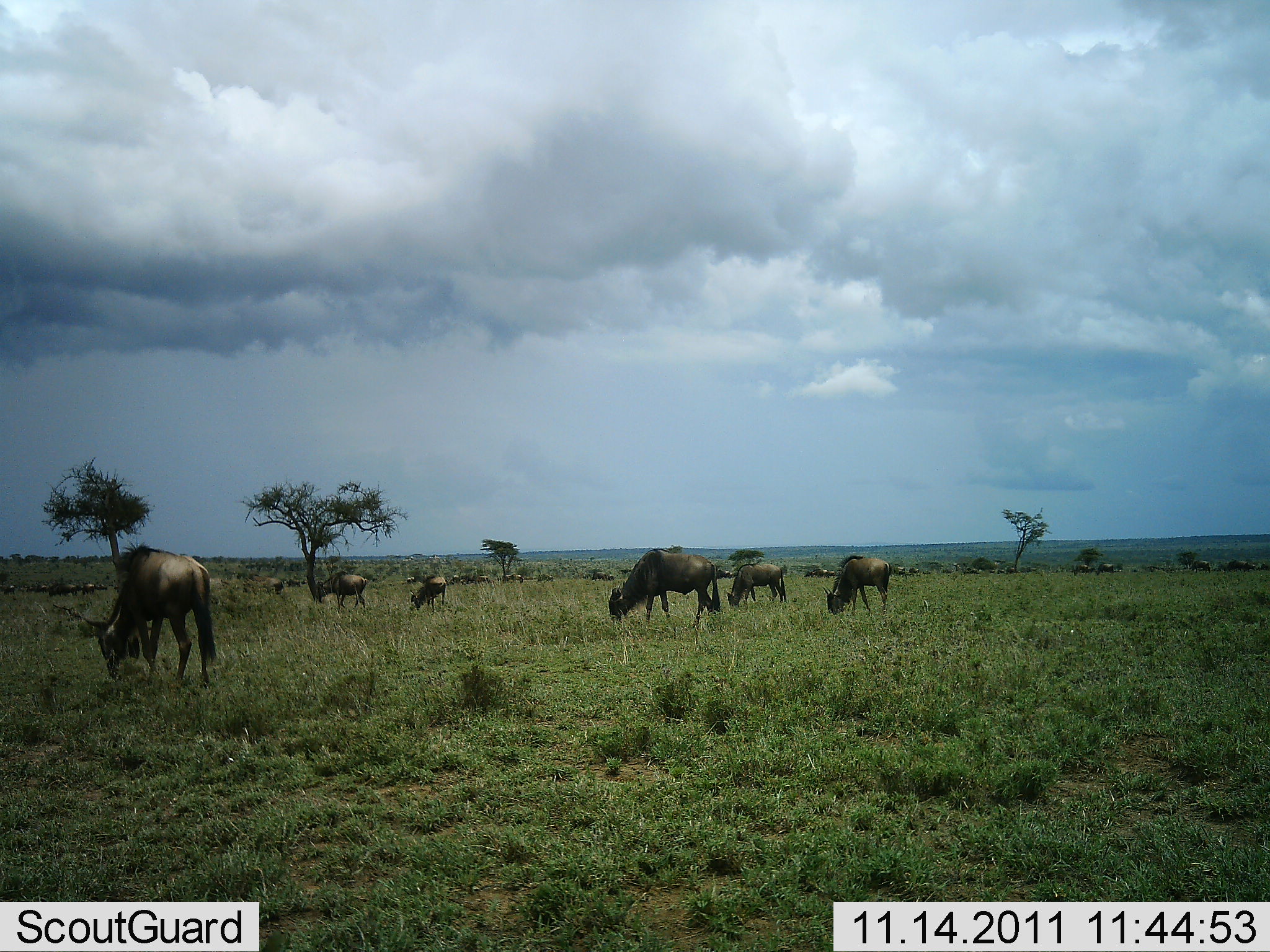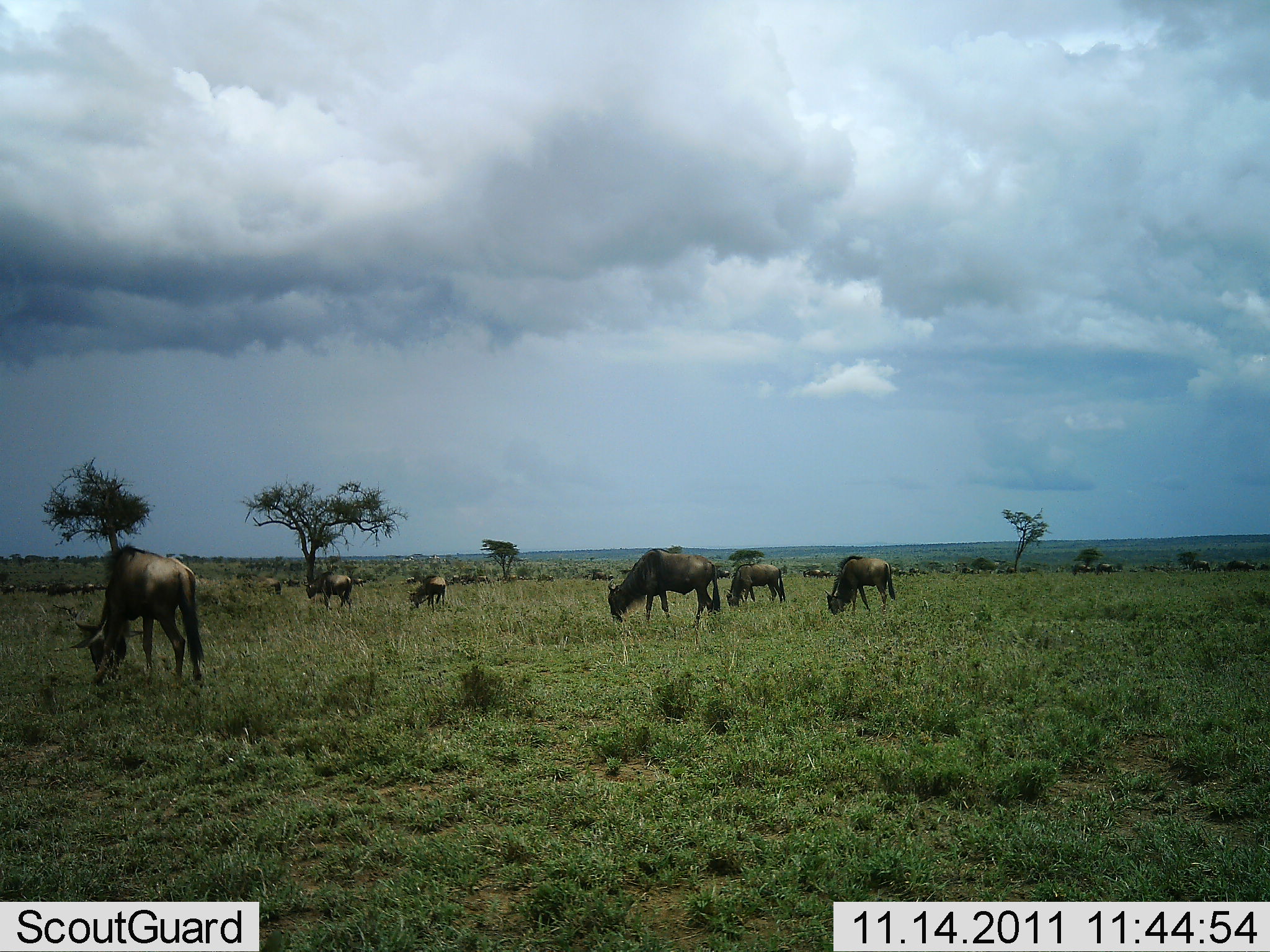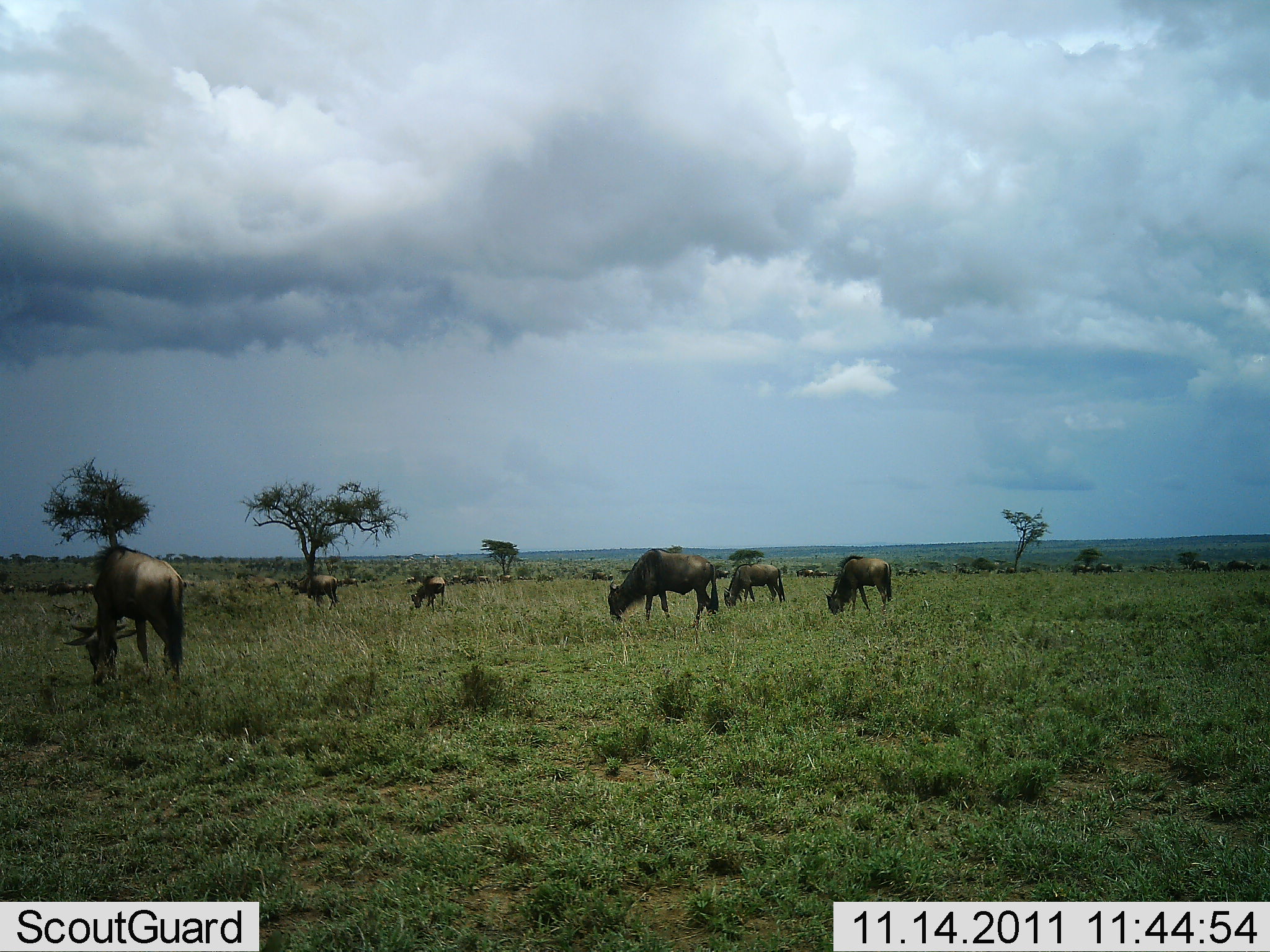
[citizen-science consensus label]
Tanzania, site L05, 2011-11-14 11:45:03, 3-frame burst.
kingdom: Animalia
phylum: Chordata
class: Mammalia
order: Artiodactyla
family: Bovidae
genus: Connochaetes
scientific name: Connochaetes taurinus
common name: blue wildebeest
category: wildebeest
Wildebeest (blue wildebeest) (Connochaetes taurinus), count 11-50. Behavior (volunteer vote fractions): standing 17%, resting 0%, moving 17%, interacting 8%. Young present (vote fraction): 0%. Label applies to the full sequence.